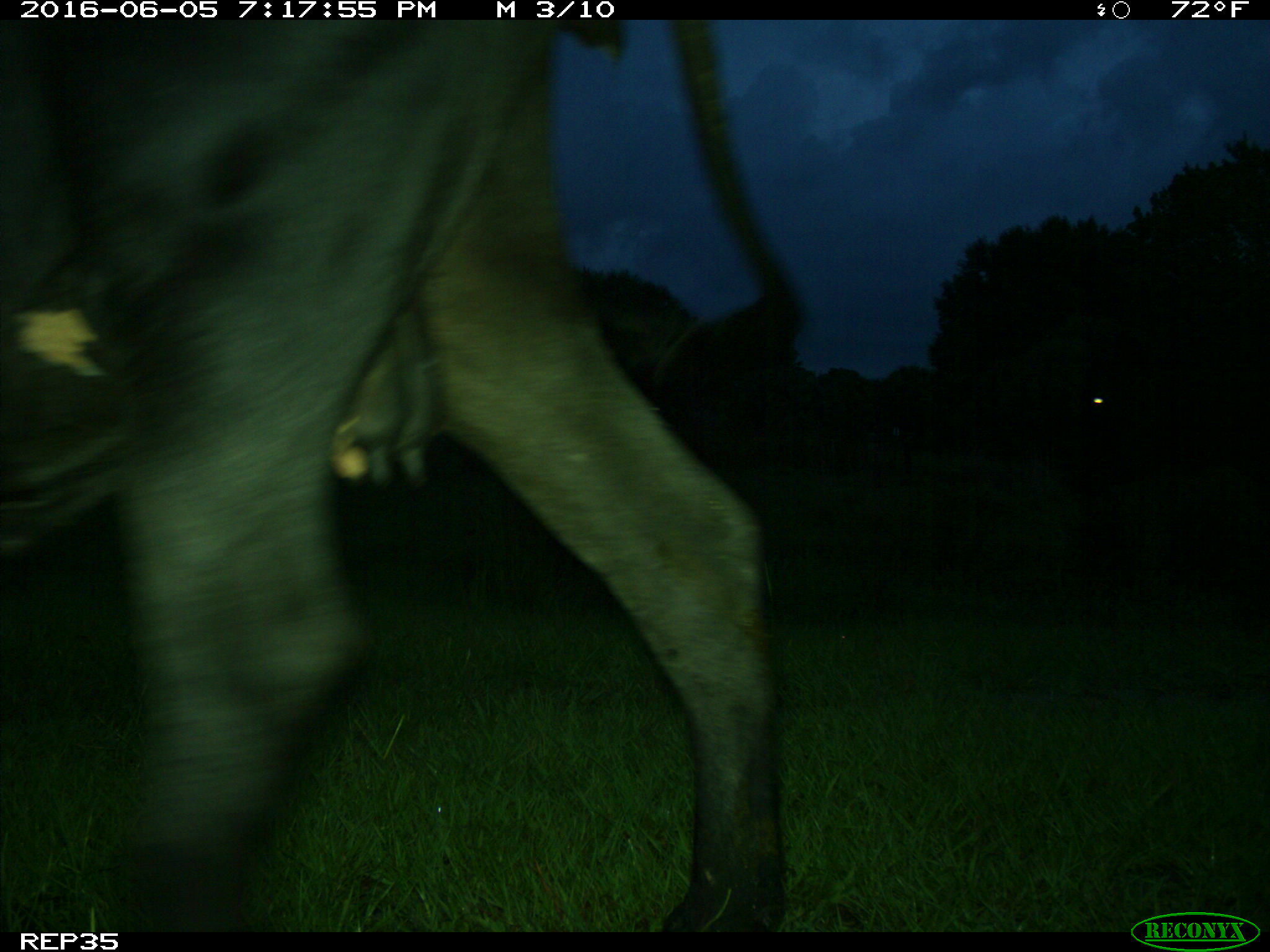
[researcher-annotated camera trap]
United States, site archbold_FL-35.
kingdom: Animalia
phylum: Chordata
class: Mammalia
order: Artiodactyla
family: Bovidae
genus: Bos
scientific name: Bos taurus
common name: domestic cow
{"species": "Bos taurus (domestic cow)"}